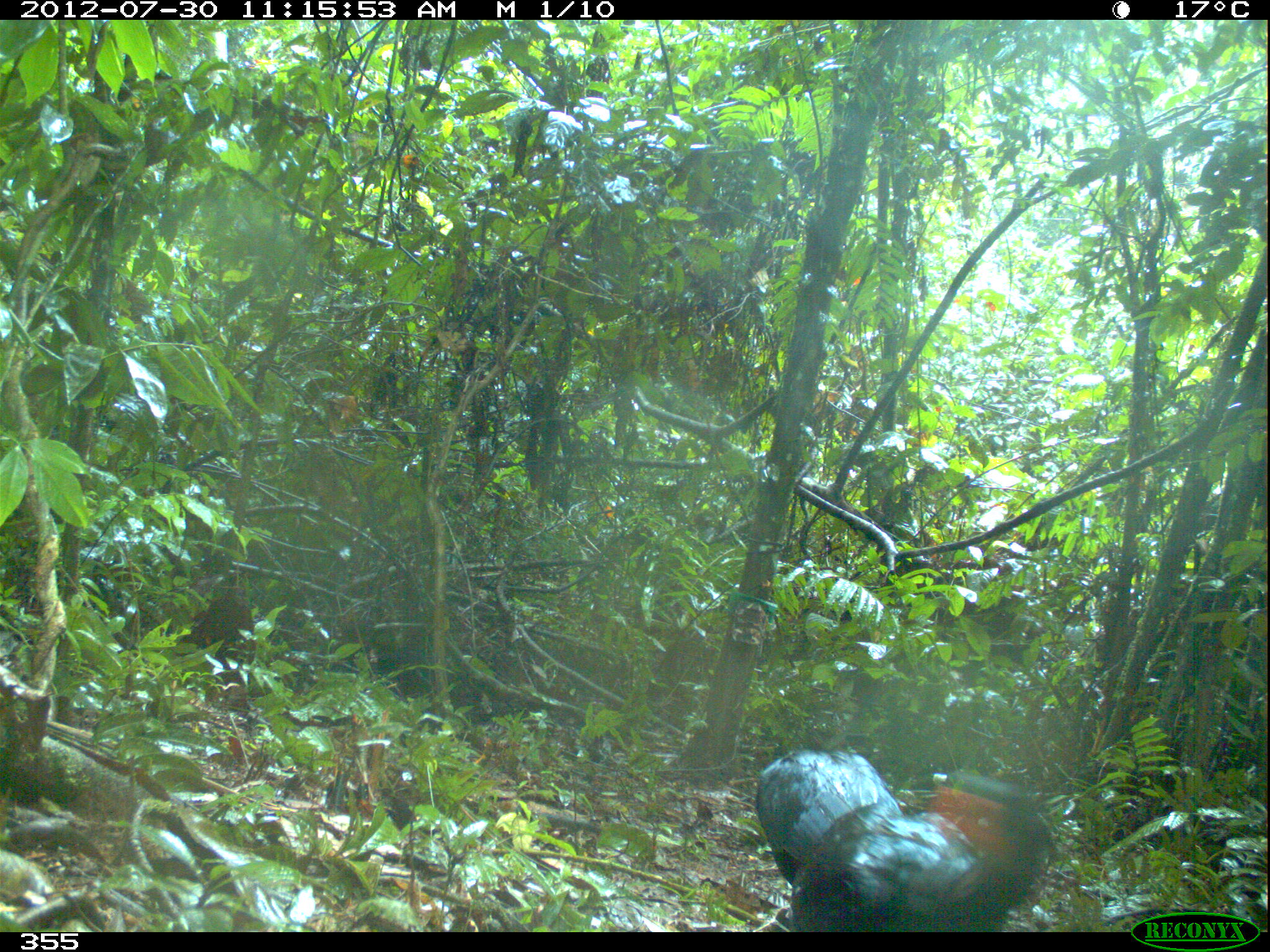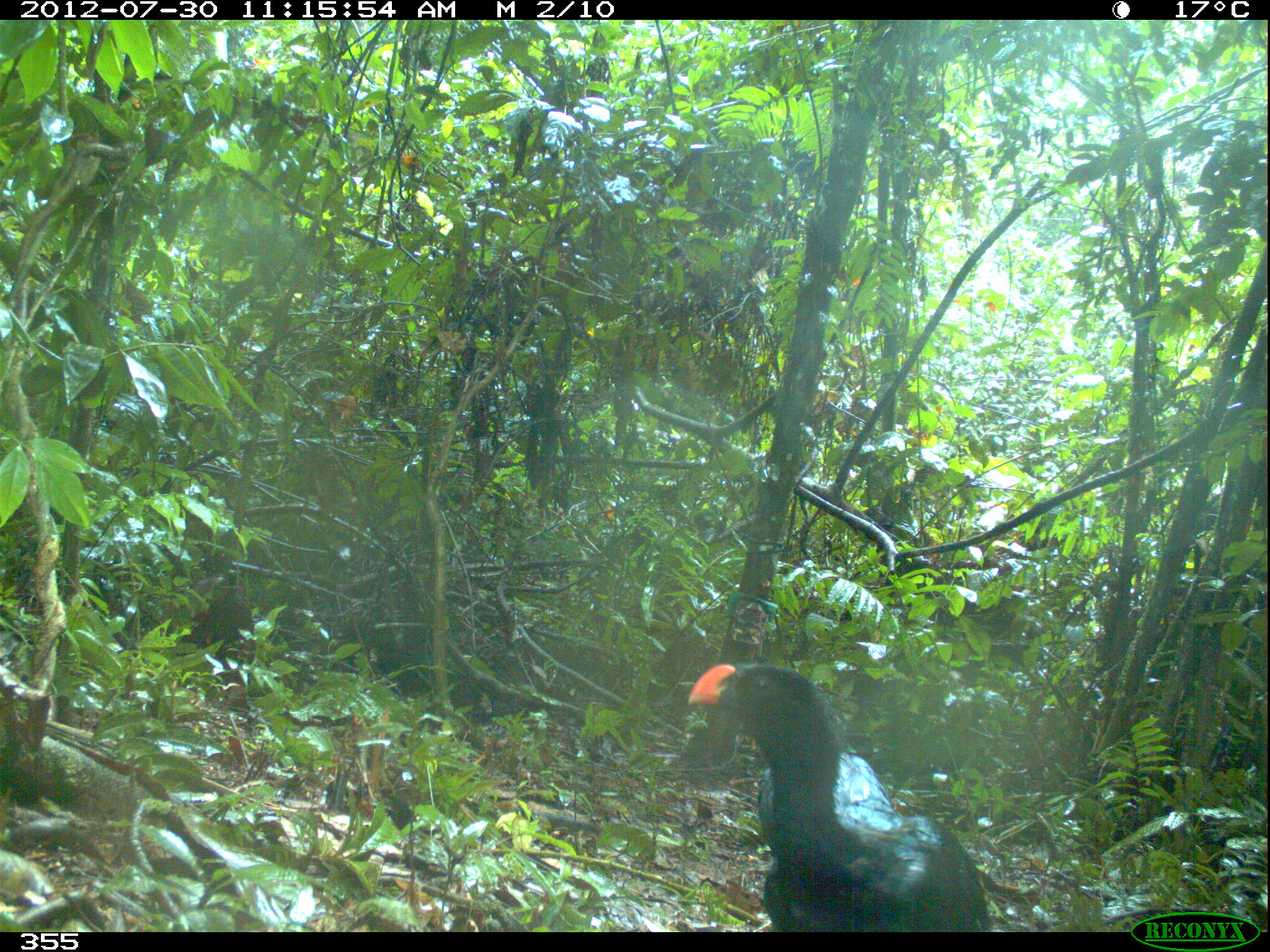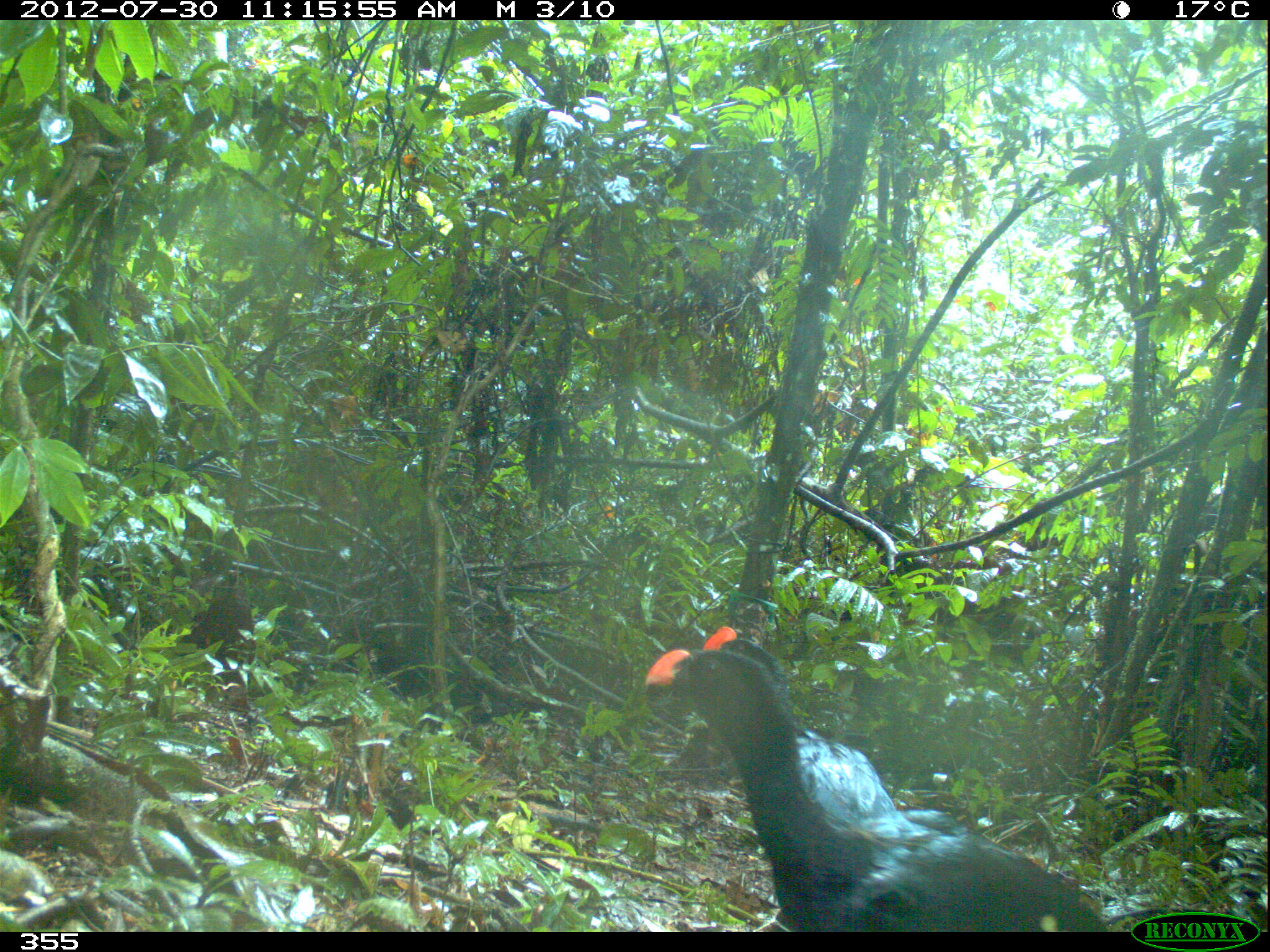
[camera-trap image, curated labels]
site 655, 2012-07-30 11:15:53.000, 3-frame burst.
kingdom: Animalia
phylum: Chordata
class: Aves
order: Galliformes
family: Cracidae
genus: Mitu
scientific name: Mitu tuberosum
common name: razor-billed curassow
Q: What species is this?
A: Mitu tuberosum (razor-billed curassow).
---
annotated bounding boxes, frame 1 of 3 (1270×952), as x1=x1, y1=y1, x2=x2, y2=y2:
mitu tuberosum: x1=788, y1=771, x2=1055, y2=932; x1=755, y1=748, x2=895, y2=885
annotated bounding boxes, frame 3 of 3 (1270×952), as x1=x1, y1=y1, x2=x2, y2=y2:
mitu tuberosum: x1=644, y1=648, x2=1108, y2=932; x1=703, y1=626, x2=896, y2=822